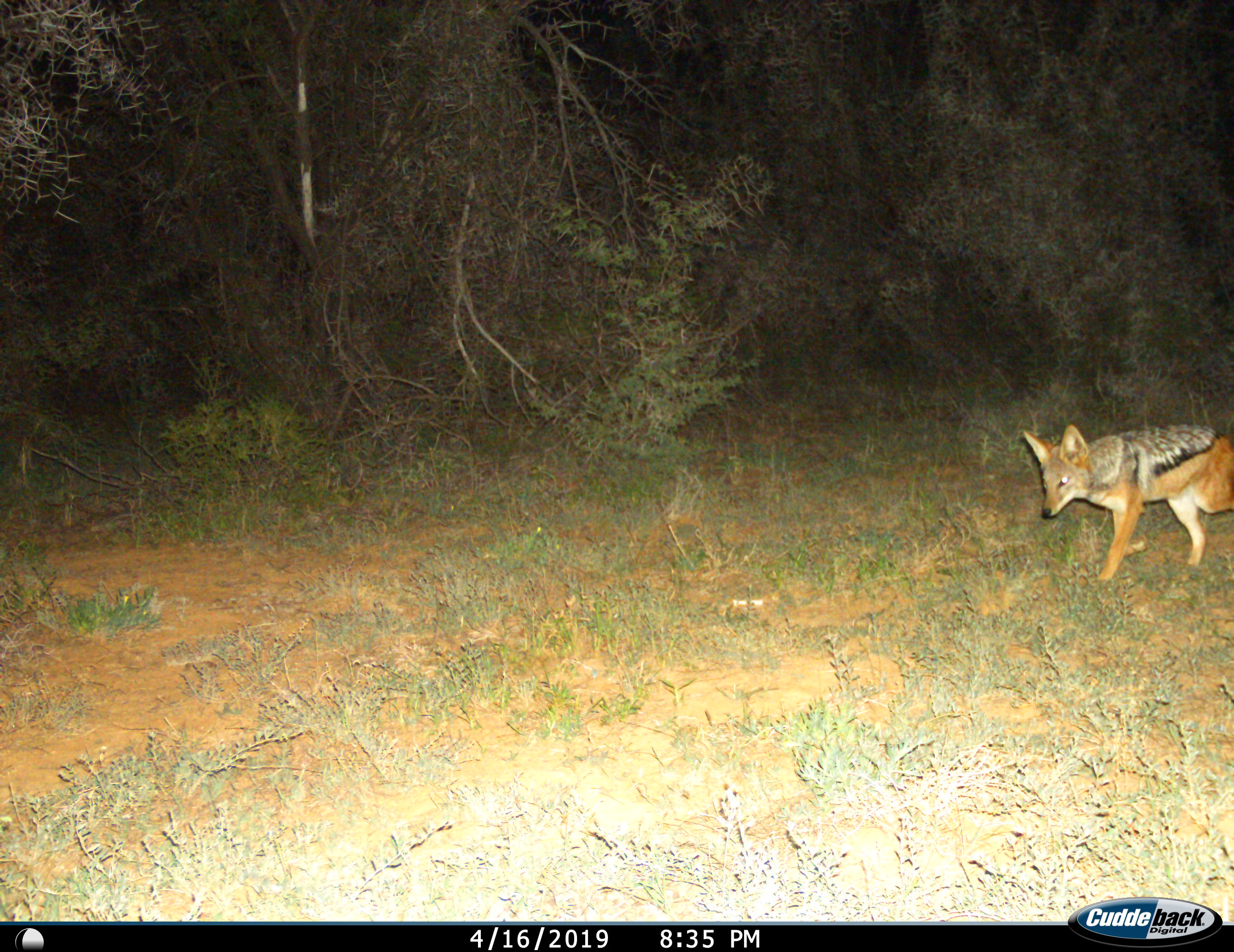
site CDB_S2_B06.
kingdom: Animalia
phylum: Chordata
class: Mammalia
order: Carnivora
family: Canidae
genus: Lupulella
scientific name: Lupulella mesomelas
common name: black-backed jackal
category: jackalblackbacked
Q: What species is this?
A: Jackalblackbacked (black-backed jackal) (Lupulella mesomelas).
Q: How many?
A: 1.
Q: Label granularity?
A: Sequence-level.